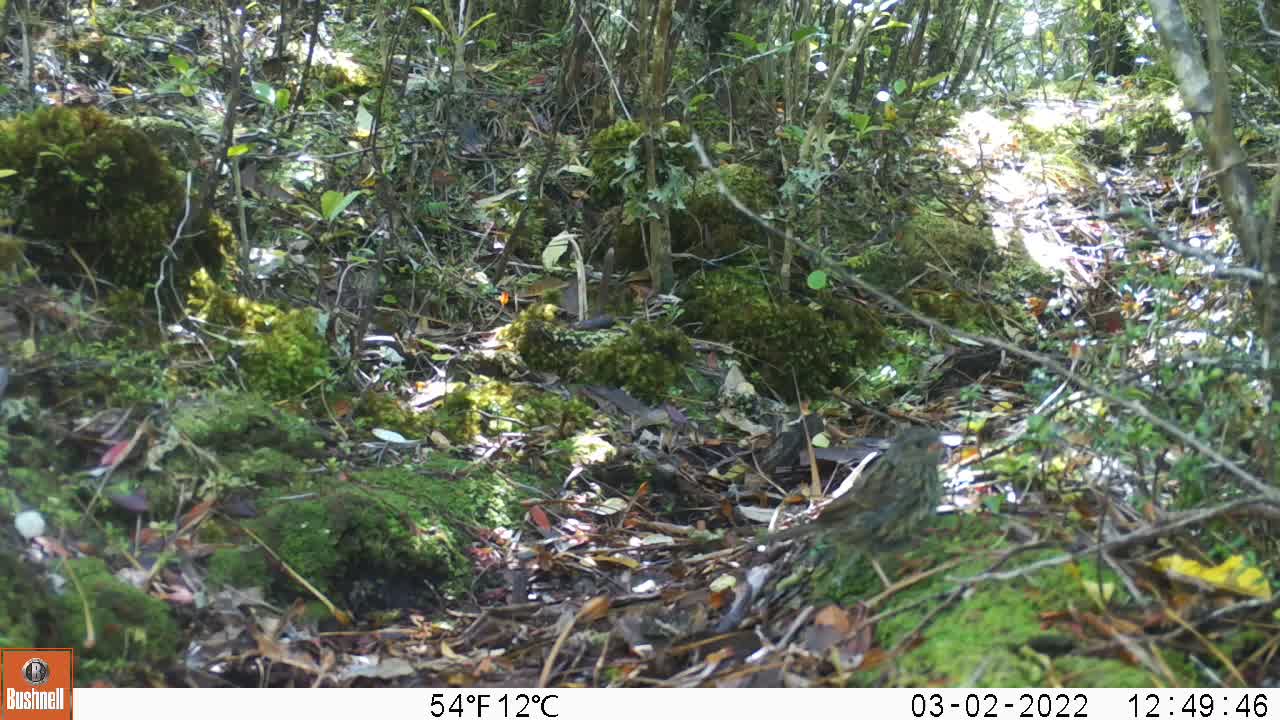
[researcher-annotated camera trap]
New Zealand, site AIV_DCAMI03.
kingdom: Animalia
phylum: Chordata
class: Aves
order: Passeriformes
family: Prunellidae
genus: Prunella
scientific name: Prunella modularis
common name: dunnock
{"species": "dunnock (Prunella modularis)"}